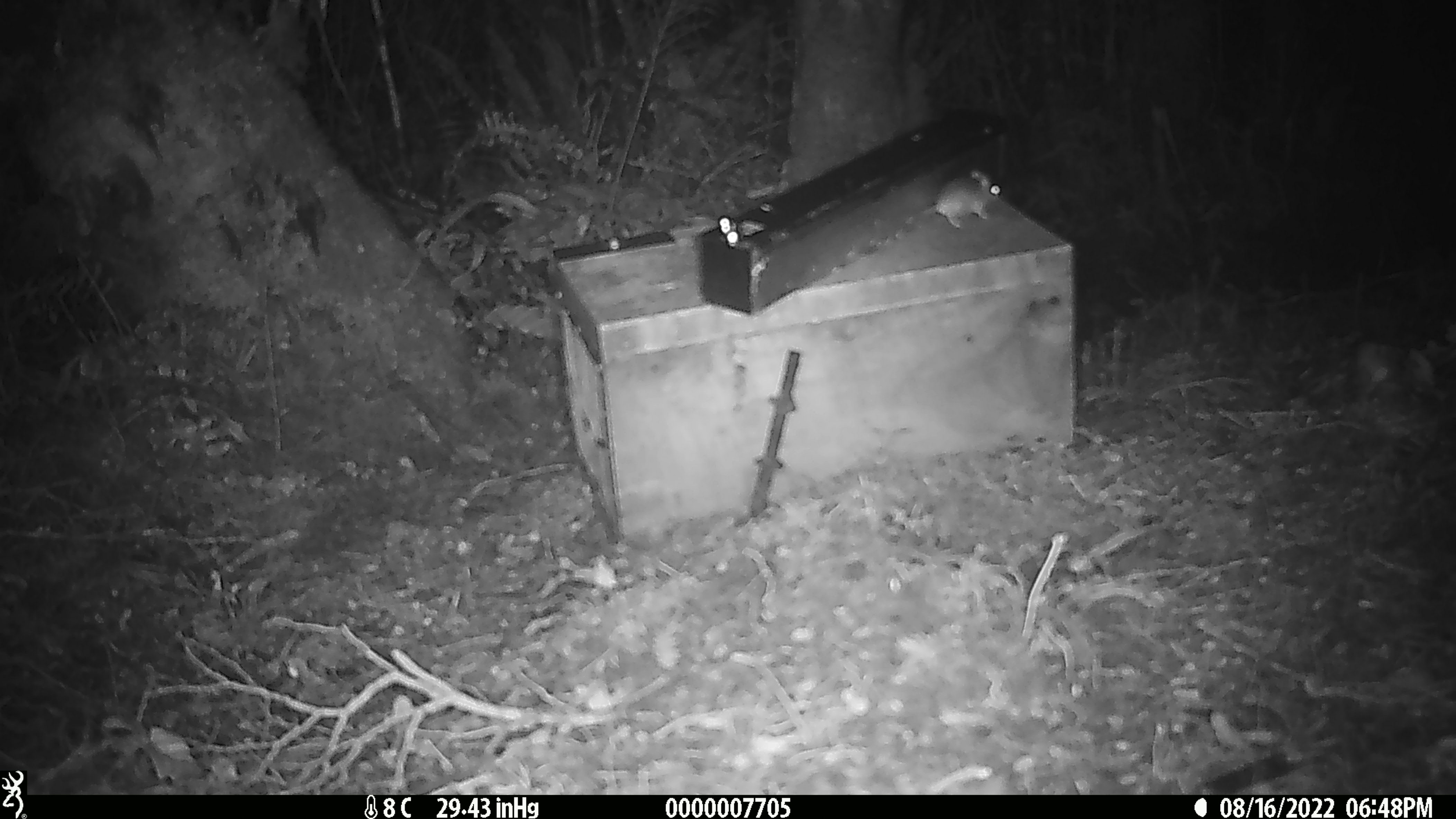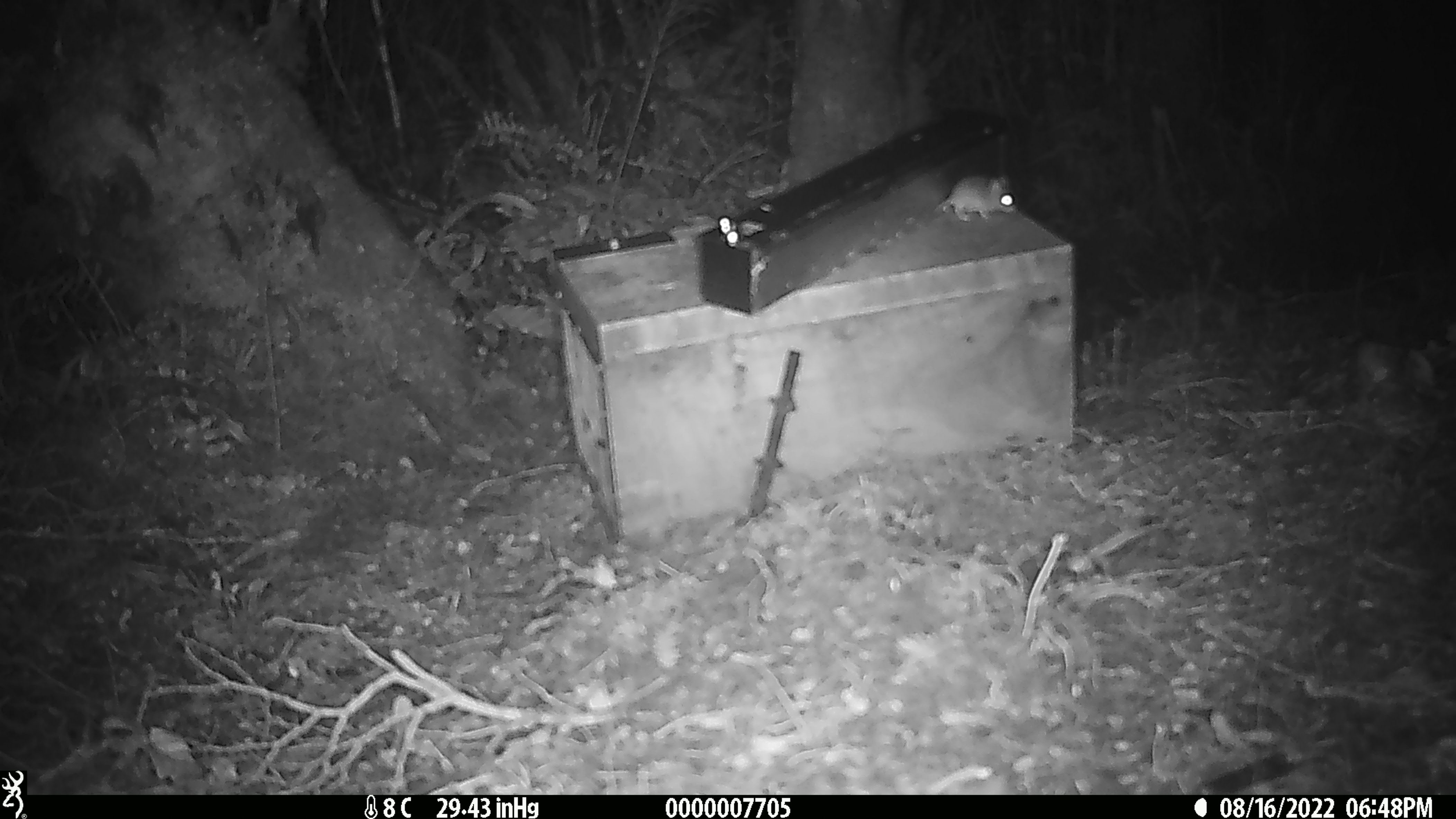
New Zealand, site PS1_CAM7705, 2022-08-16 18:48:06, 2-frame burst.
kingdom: Animalia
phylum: Chordata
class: Mammalia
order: Rodentia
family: Muridae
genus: Mus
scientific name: Mus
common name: mouse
Mouse (Mus).